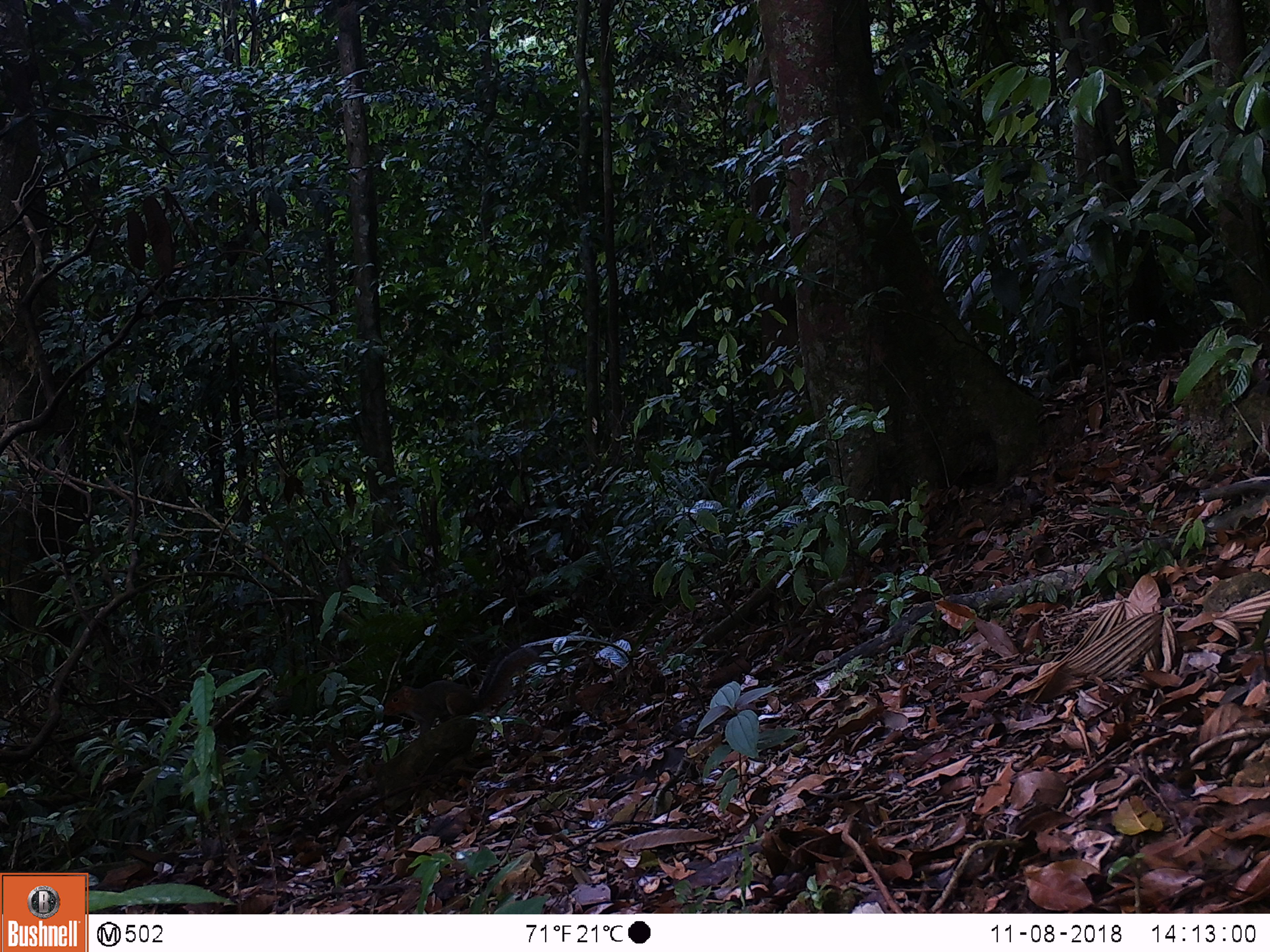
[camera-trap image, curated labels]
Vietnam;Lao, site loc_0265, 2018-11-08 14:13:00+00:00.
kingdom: Animalia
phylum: Chordata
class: Mammalia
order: Rodentia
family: Sciuridae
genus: Dremomys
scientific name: Dremomys rufigenis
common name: red-cheeked squirrel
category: red cheeked squirrel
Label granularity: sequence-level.